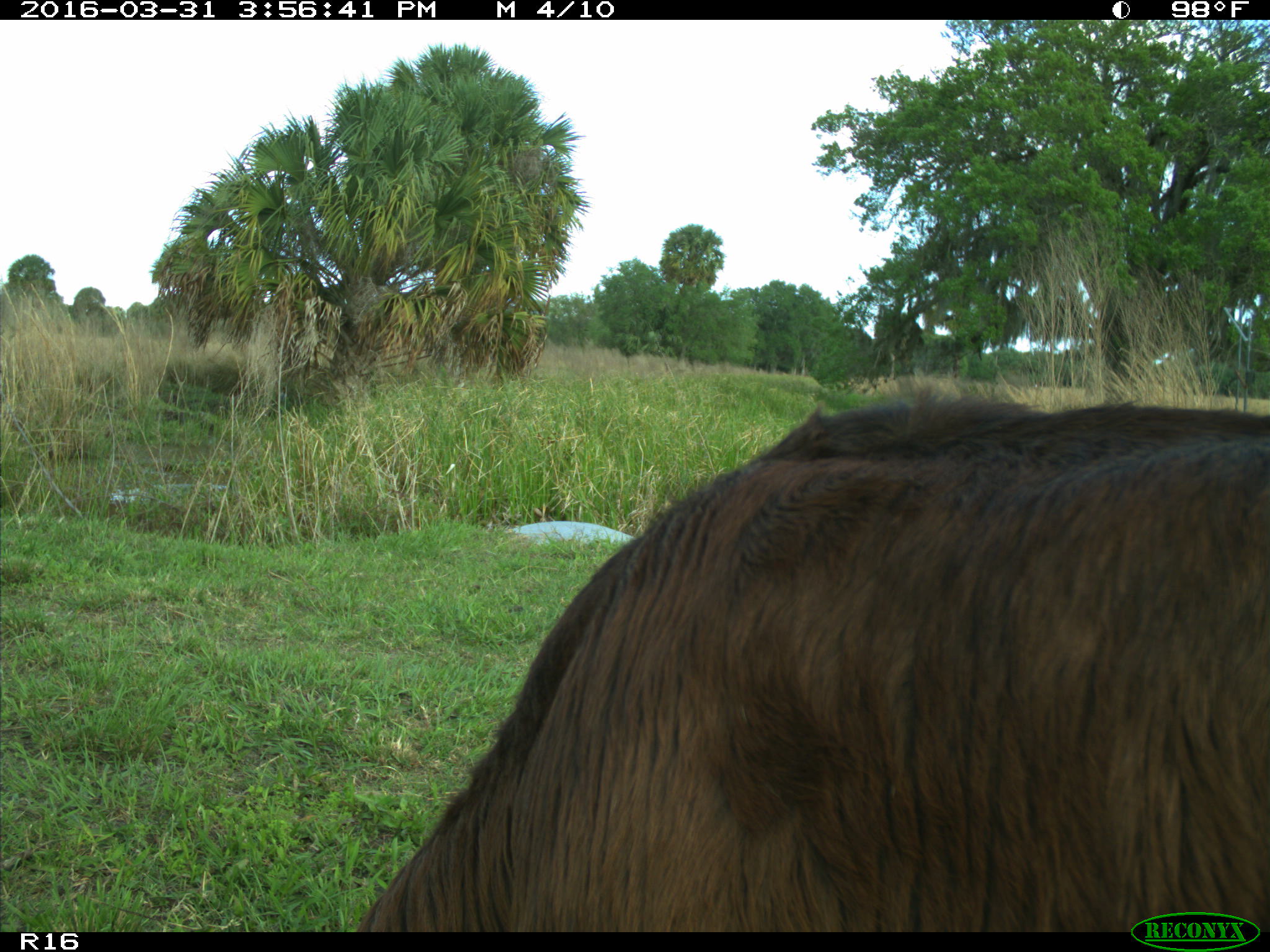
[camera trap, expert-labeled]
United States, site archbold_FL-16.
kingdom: Animalia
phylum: Chordata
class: Mammalia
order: Artiodactyla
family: Bovidae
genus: Bos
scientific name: Bos taurus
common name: domestic cow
Bos taurus (domestic cow).